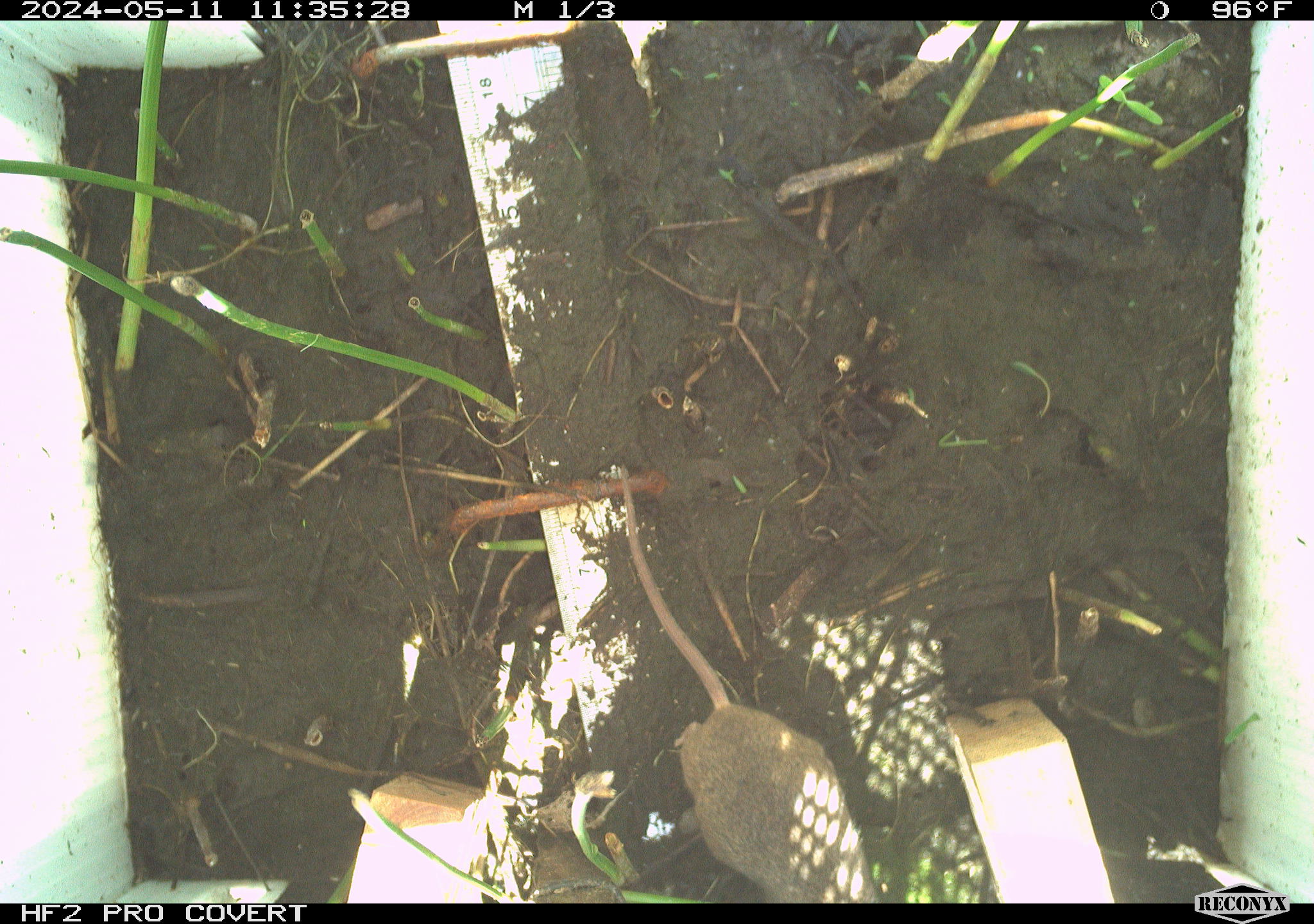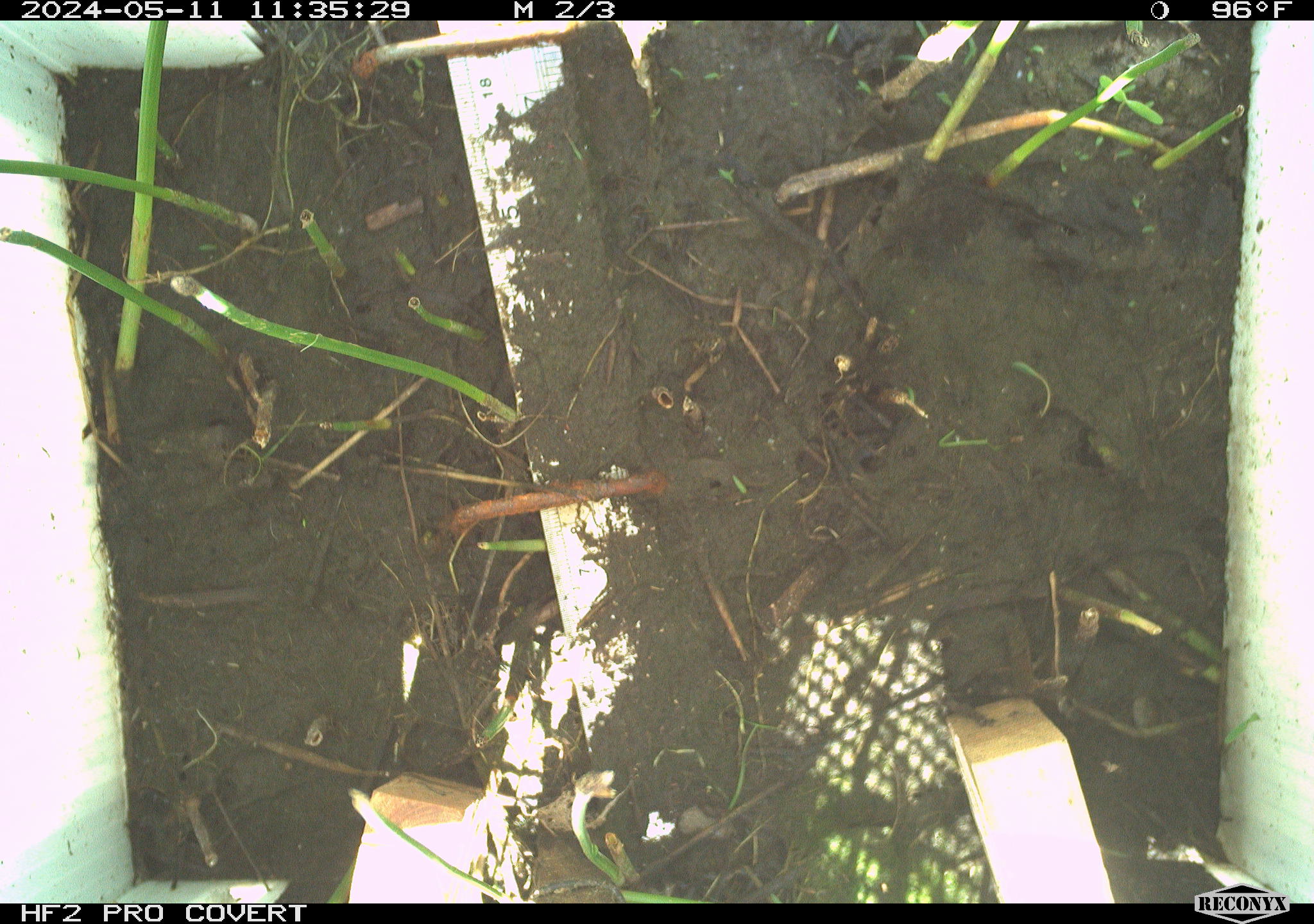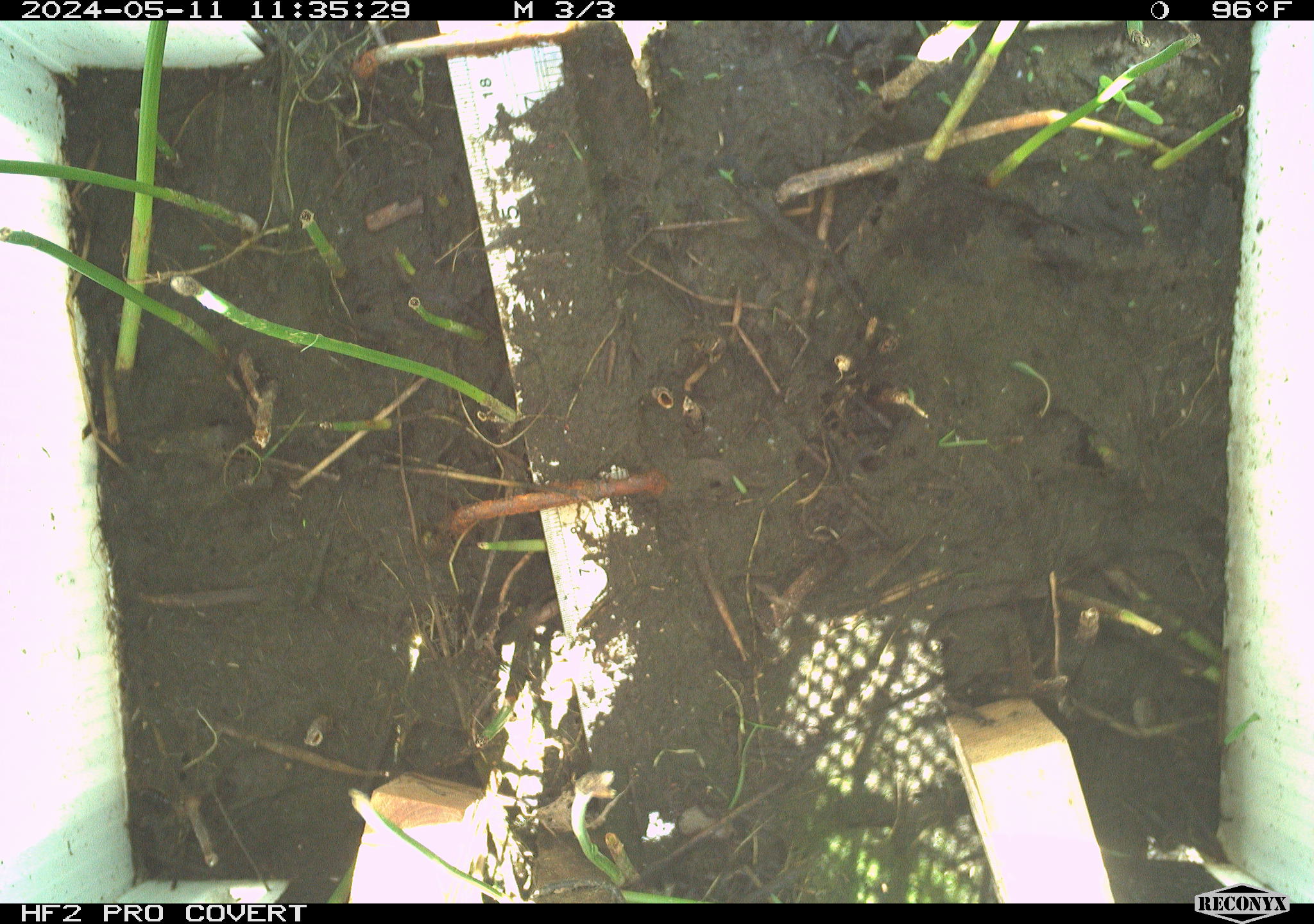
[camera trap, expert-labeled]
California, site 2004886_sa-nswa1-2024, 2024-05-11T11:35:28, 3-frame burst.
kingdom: Animalia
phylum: Chordata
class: Mammalia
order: Rodentia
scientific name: Rodentia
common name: mouse species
Mouse species (Rodentia).